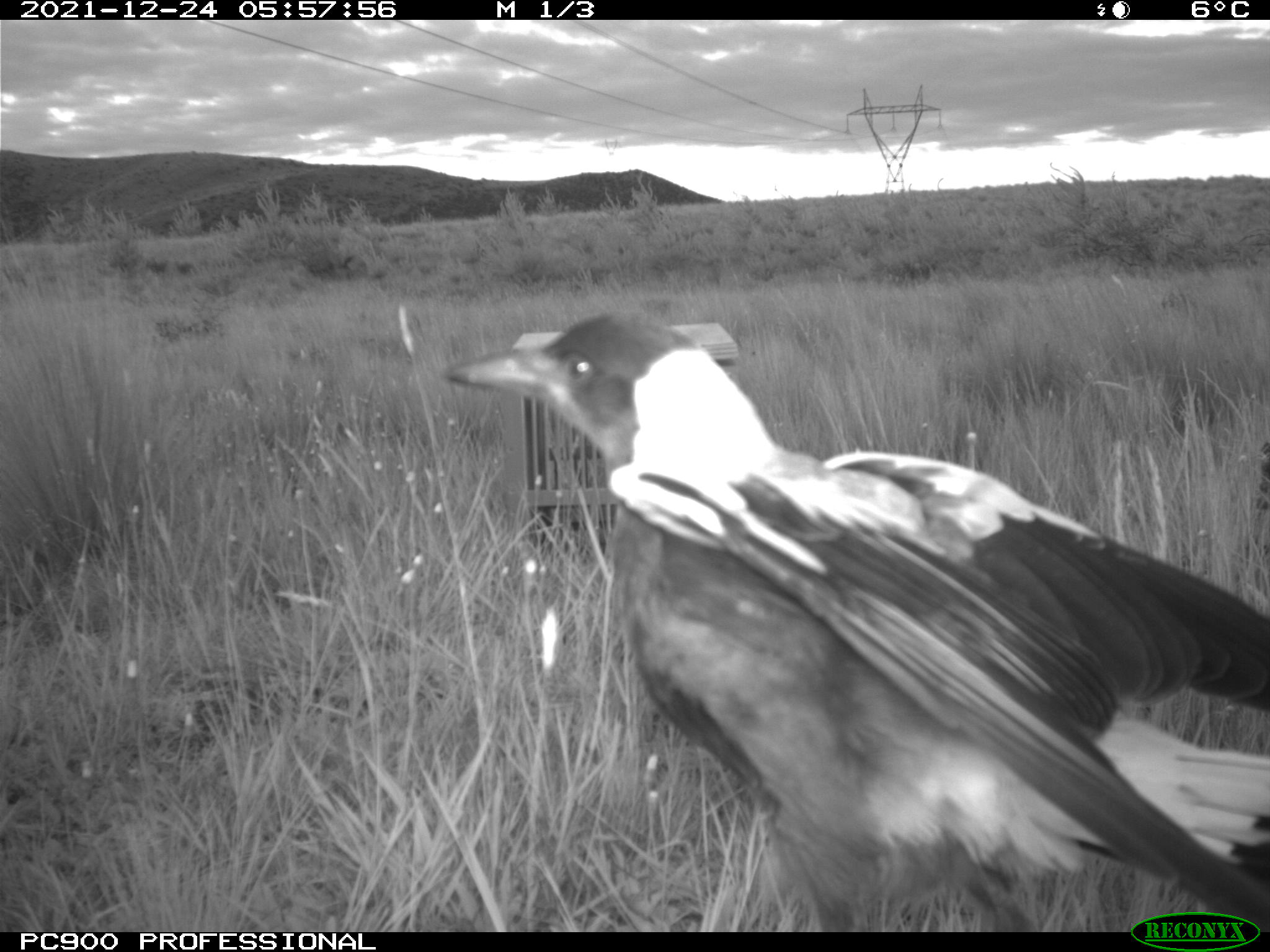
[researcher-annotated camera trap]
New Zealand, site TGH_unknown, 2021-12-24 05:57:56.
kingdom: Animalia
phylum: Chordata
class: Aves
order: Passeriformes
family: Artamidae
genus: Gymnorhina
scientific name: Gymnorhina tibicen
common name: australian magpie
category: magpie